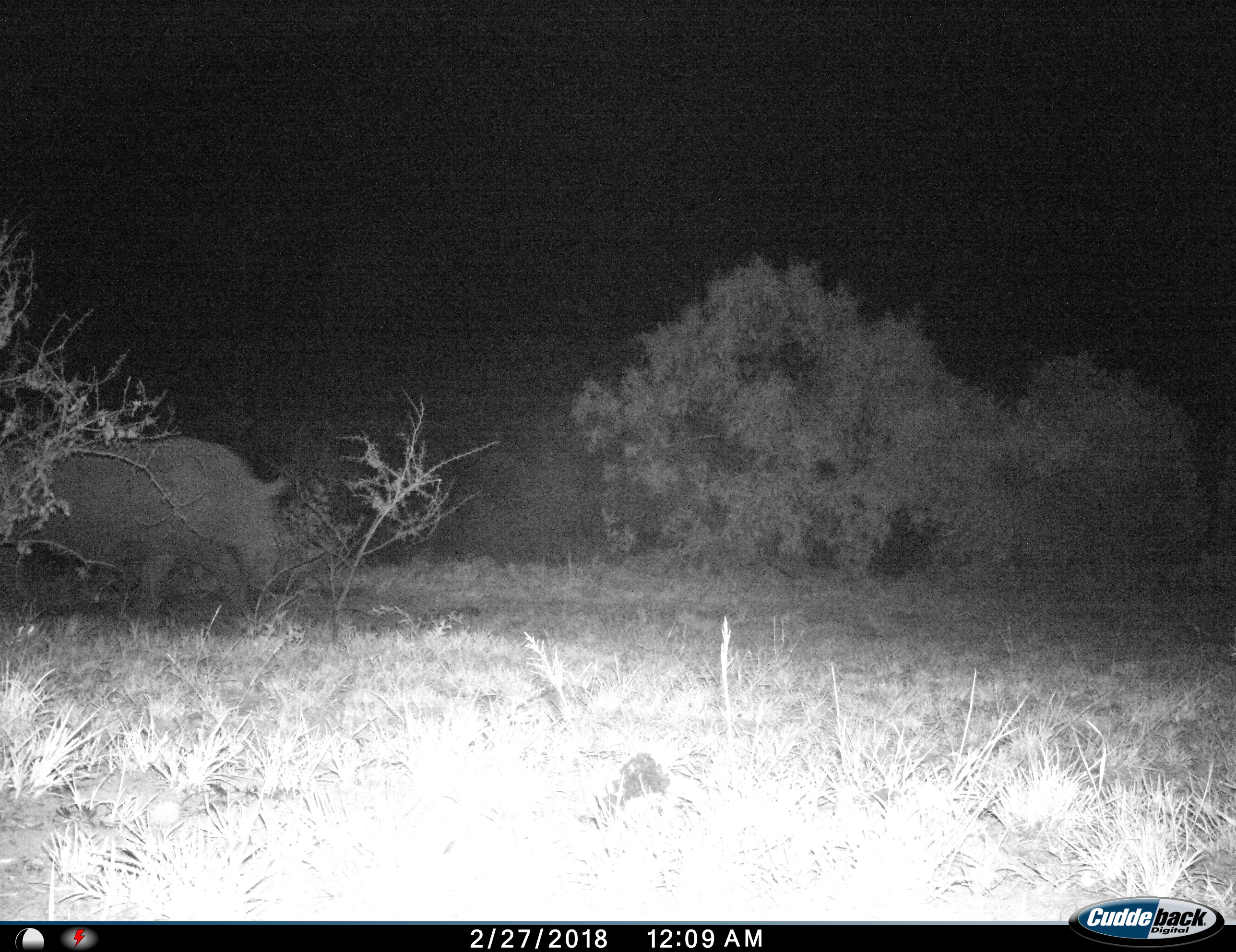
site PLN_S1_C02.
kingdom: Animalia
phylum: Chordata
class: Mammalia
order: Perissodactyla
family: Rhinocerotidae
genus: Diceros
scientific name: Diceros bicornis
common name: black rhinoceros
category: rhinocerosblack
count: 1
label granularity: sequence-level